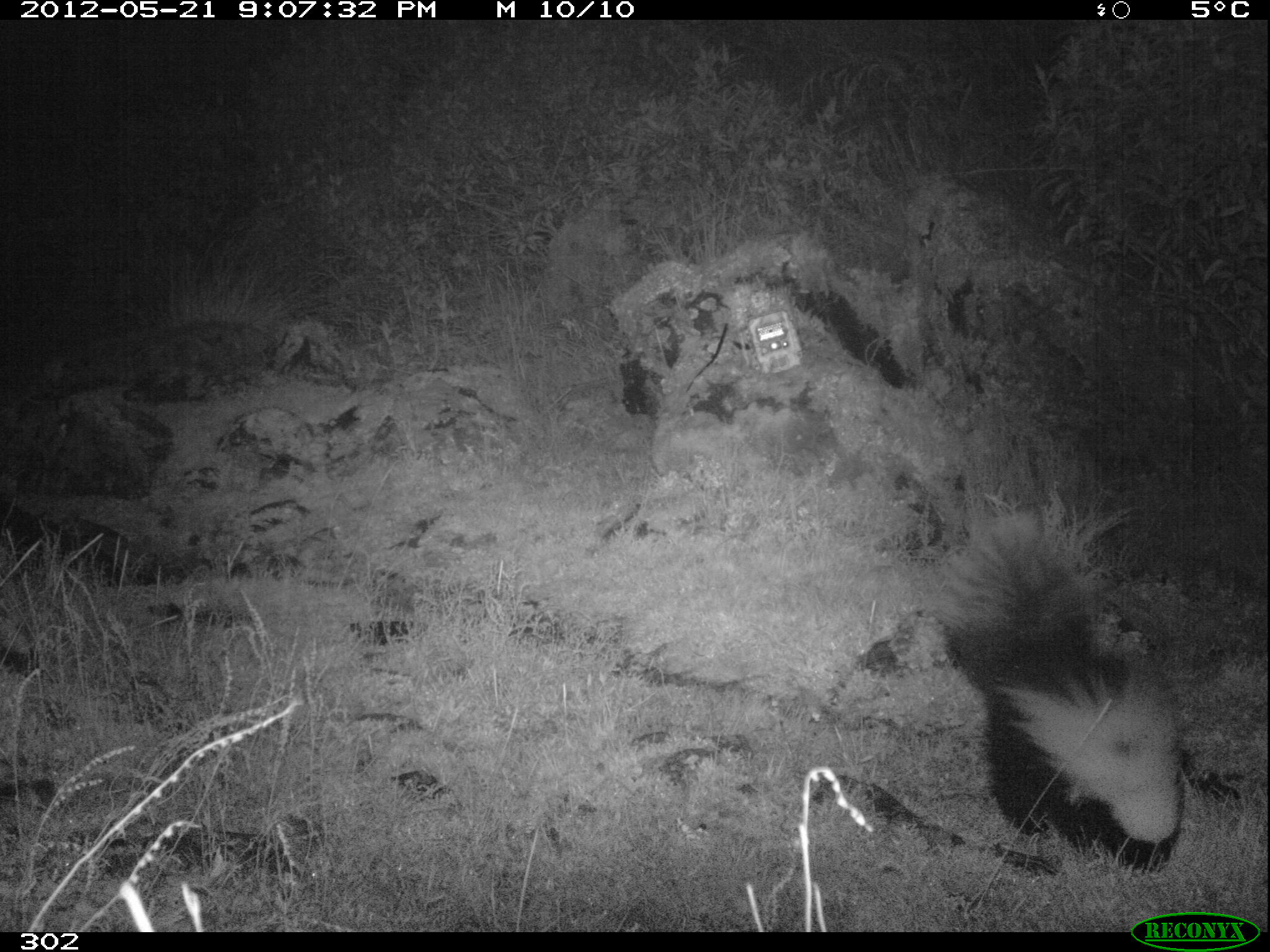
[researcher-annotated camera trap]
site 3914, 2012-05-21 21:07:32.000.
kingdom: Animalia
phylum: Chordata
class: Mammalia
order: Carnivora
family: Mephitidae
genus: Conepatus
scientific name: Conepatus chinga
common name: molina's hog-nosed skunk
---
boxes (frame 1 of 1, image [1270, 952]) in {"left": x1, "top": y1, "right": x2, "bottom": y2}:
conepatus chinga: {"left": 935, "top": 513, "right": 1183, "bottom": 866}